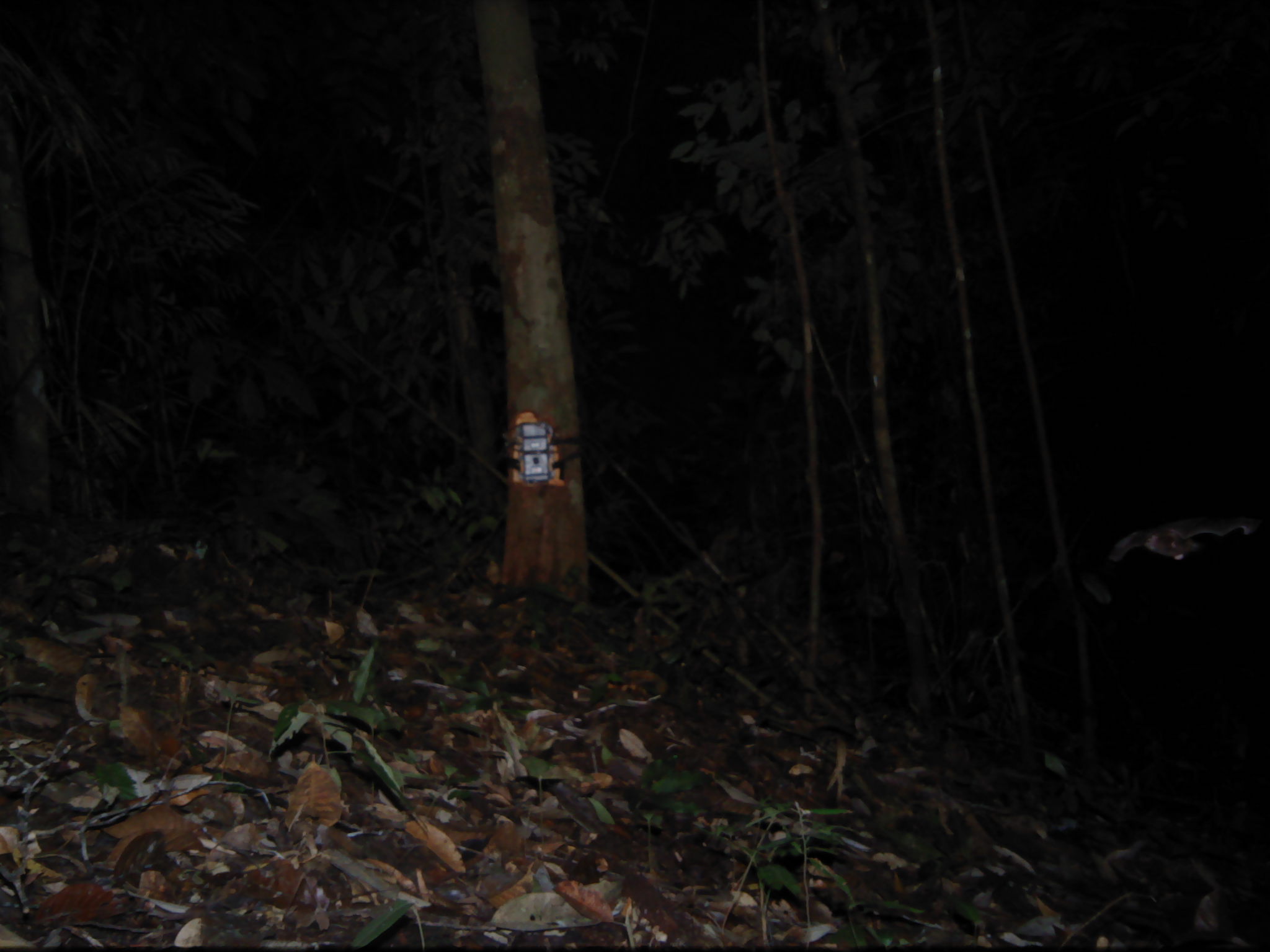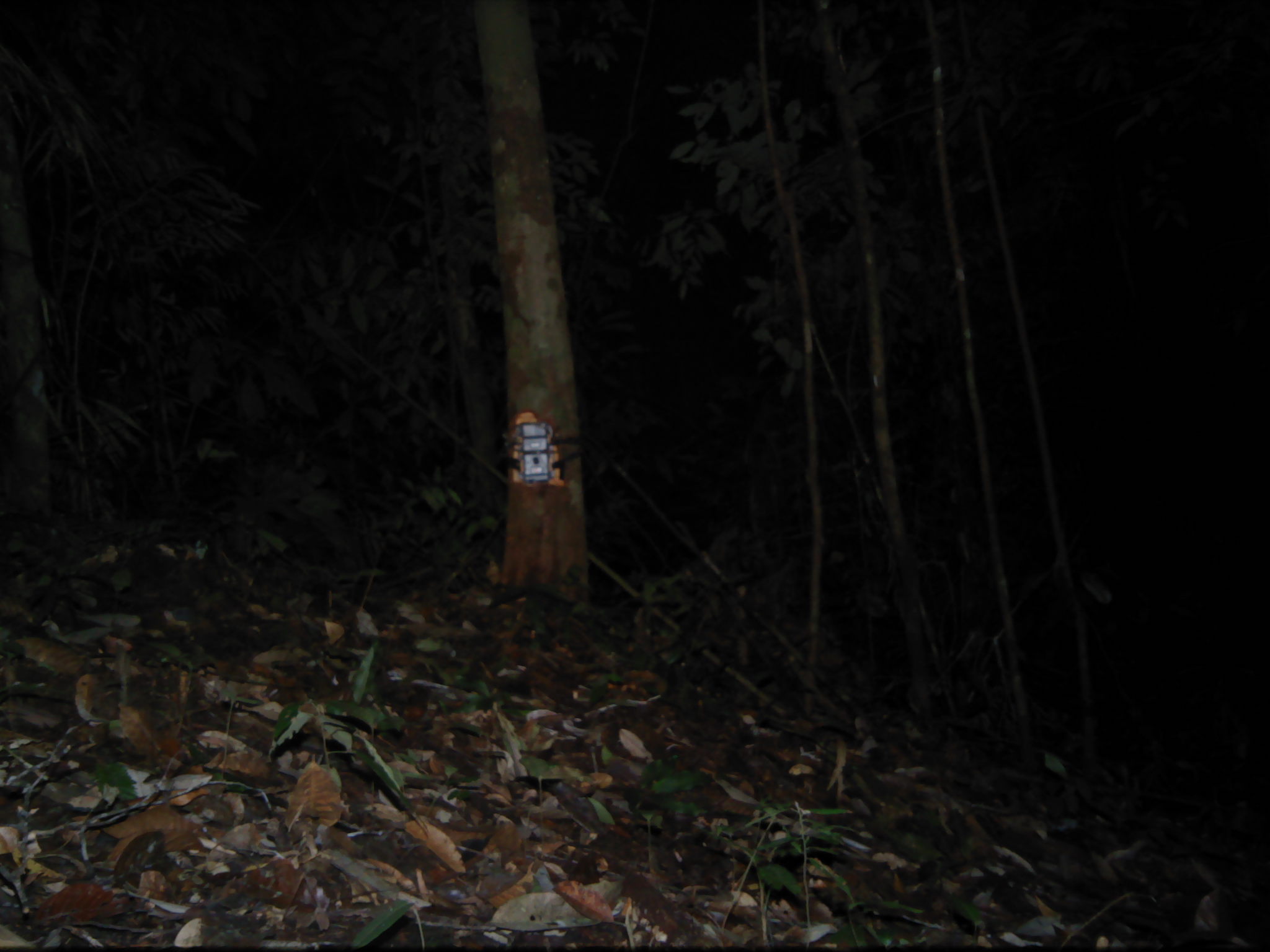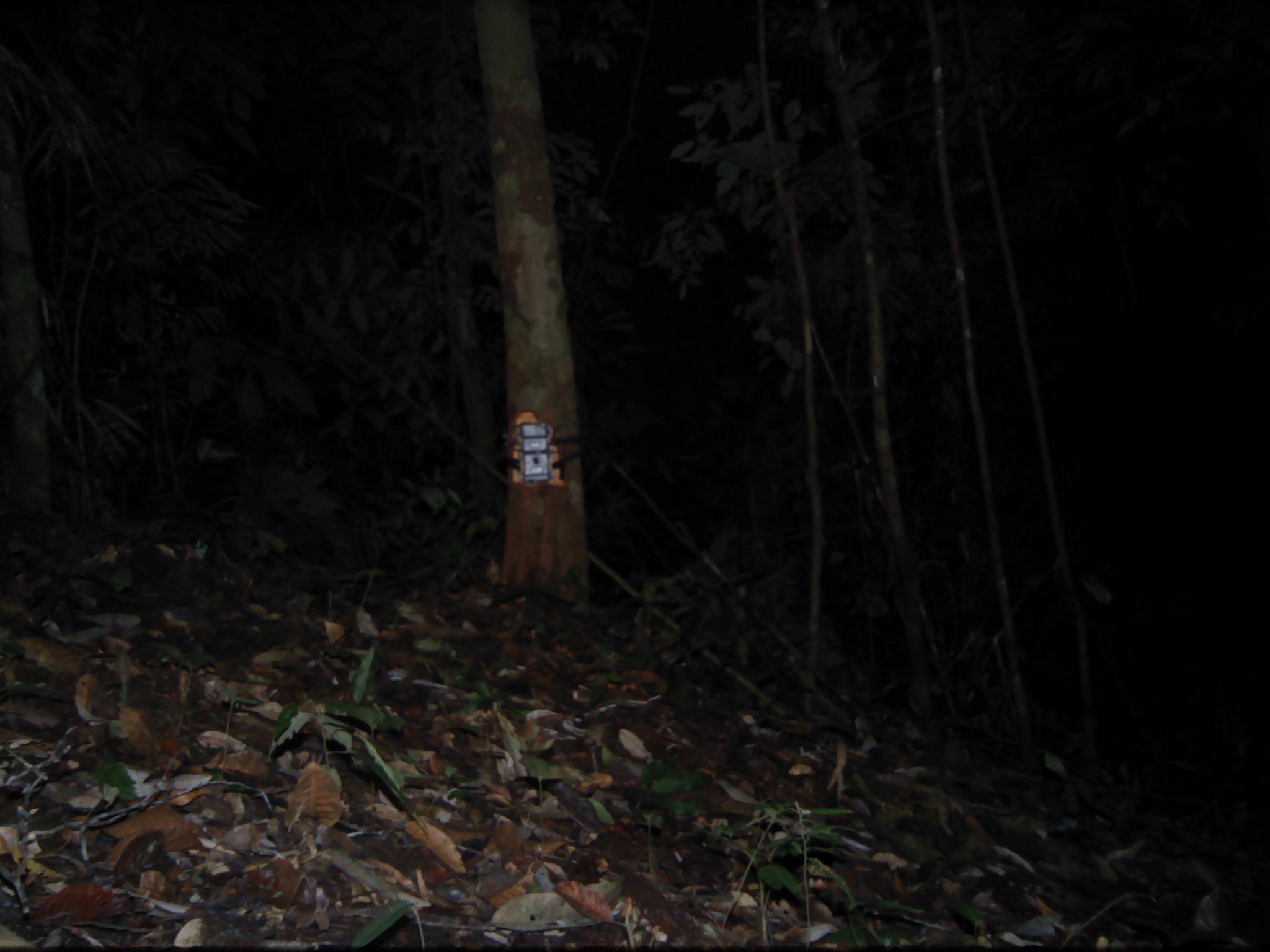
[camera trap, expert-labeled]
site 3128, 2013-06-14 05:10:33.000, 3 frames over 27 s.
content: unidentified animal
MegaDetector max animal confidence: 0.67